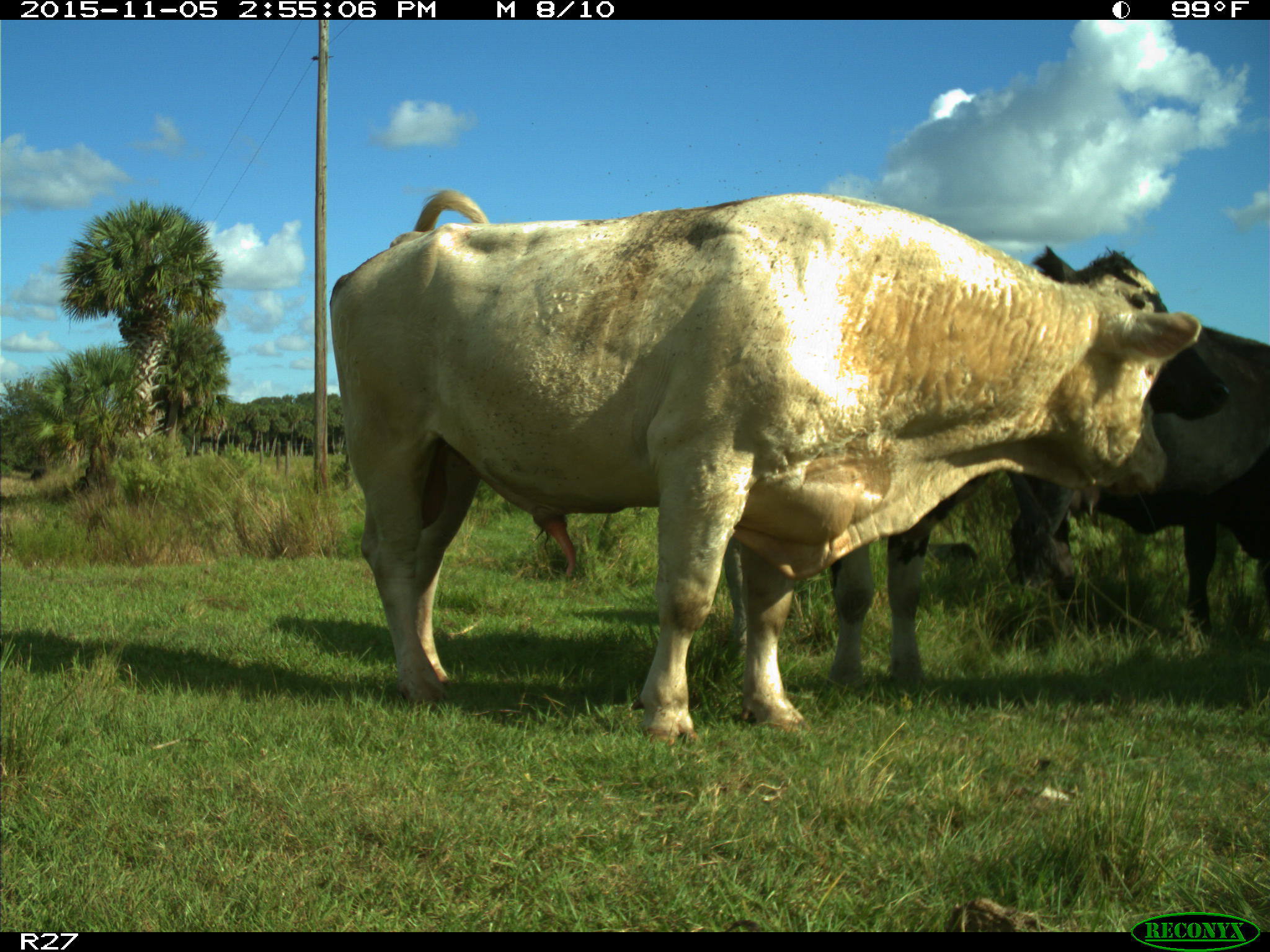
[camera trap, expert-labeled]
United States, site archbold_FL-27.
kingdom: Animalia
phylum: Chordata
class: Mammalia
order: Artiodactyla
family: Bovidae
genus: Bos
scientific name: Bos taurus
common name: domestic cow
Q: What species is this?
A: Bos taurus (domestic cow).